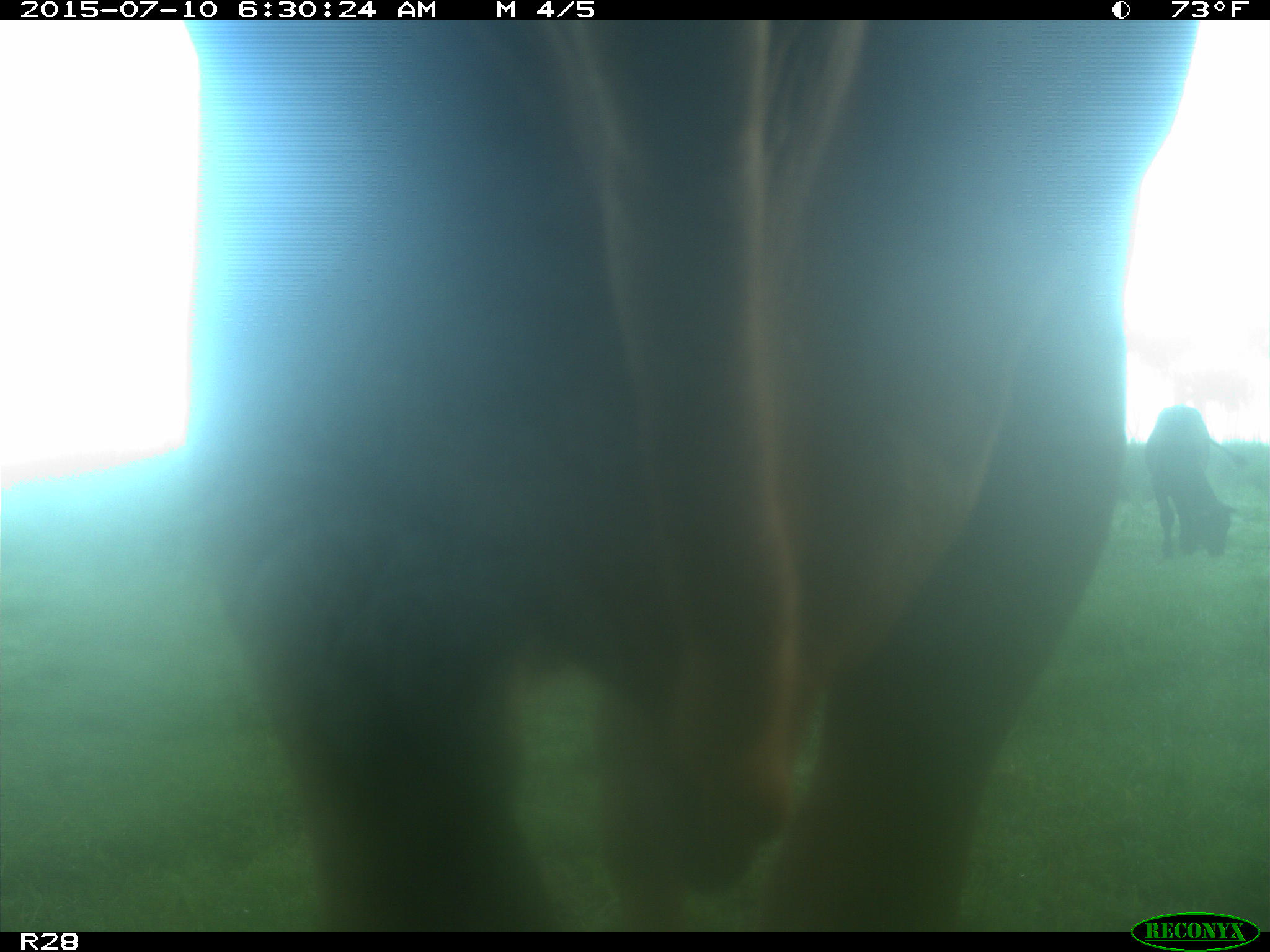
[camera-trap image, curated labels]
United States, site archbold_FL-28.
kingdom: Animalia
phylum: Chordata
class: Mammalia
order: Artiodactyla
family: Bovidae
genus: Bos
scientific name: Bos taurus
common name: domestic cow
Bos taurus (domestic cow).